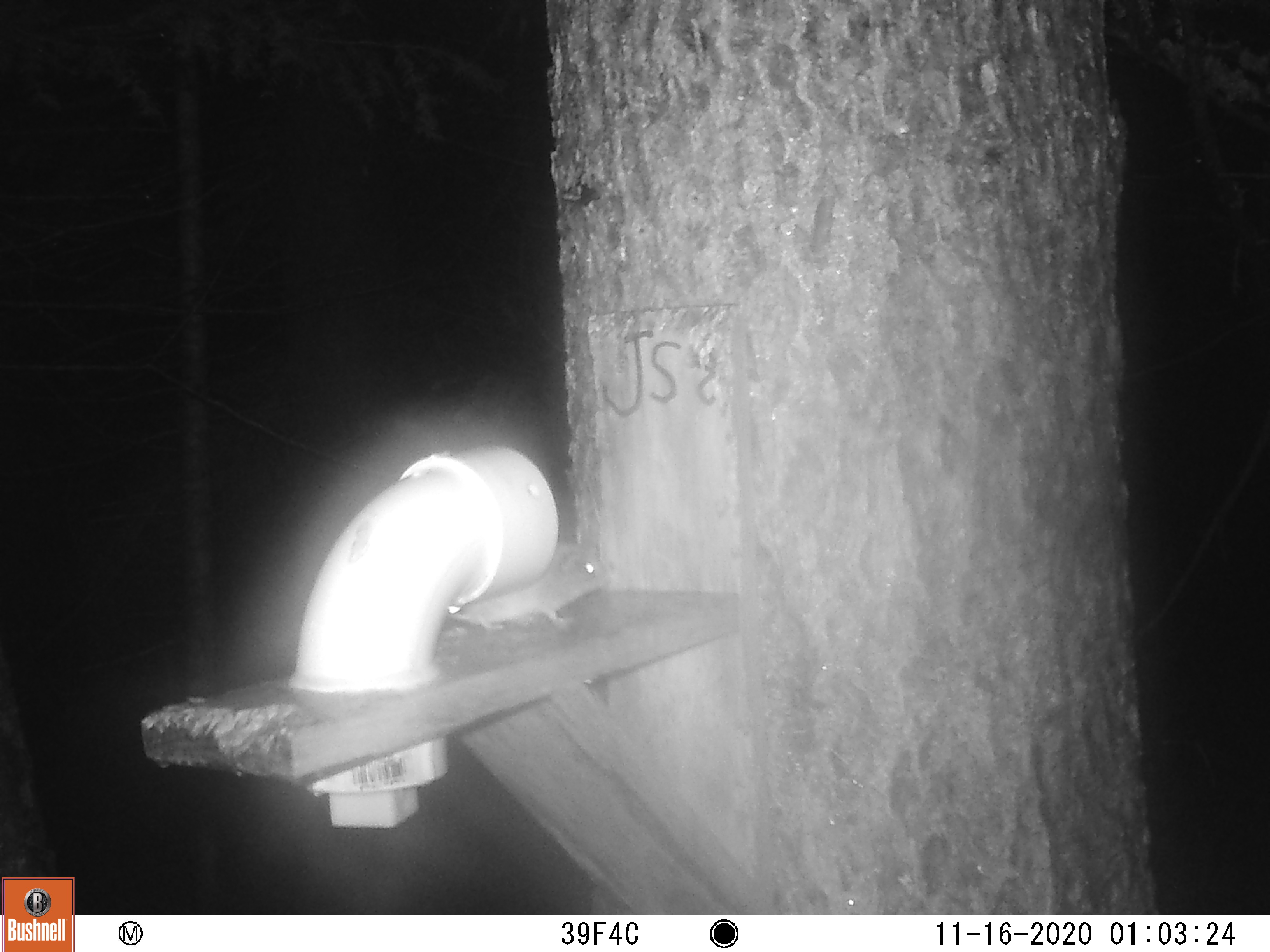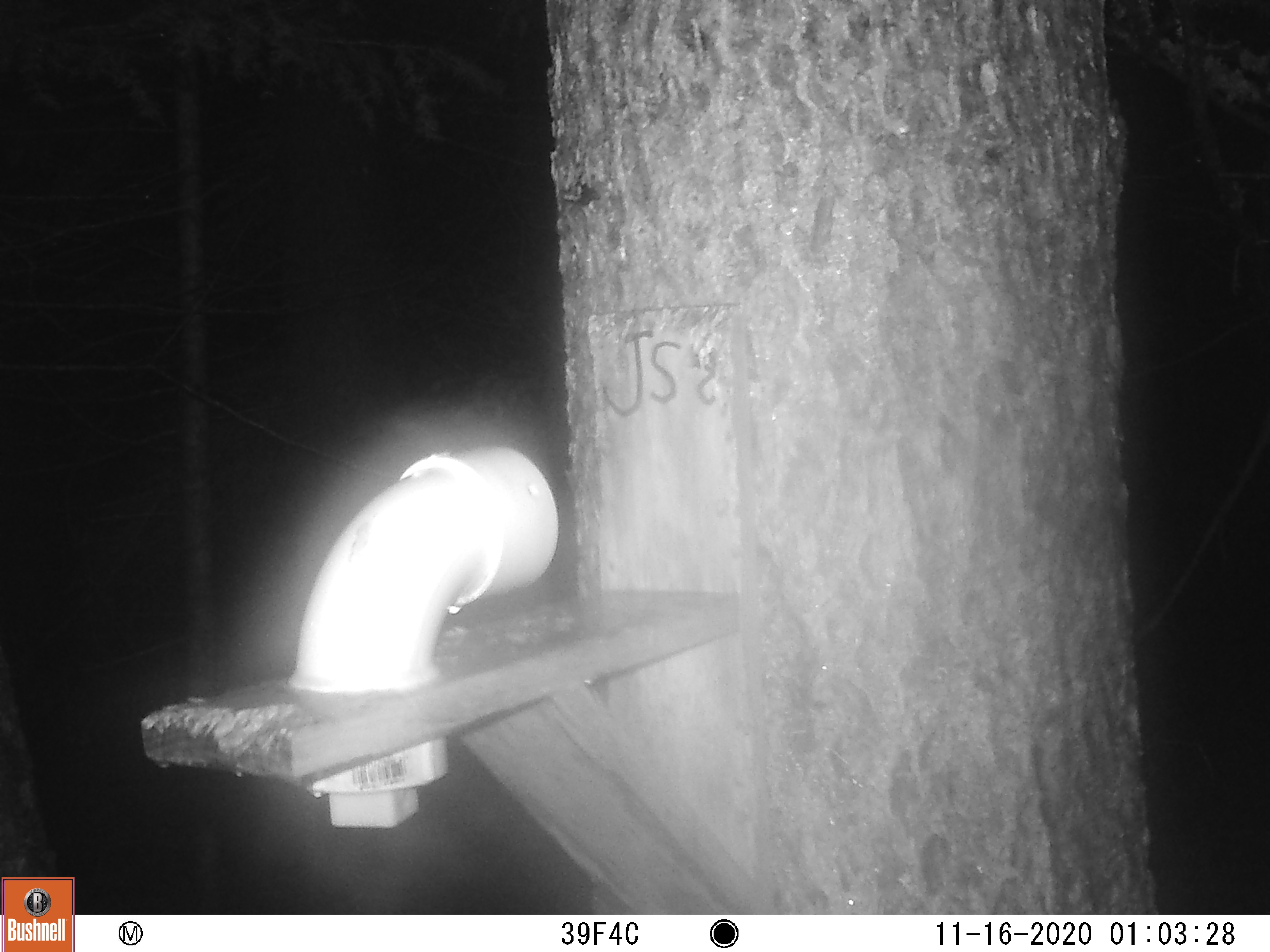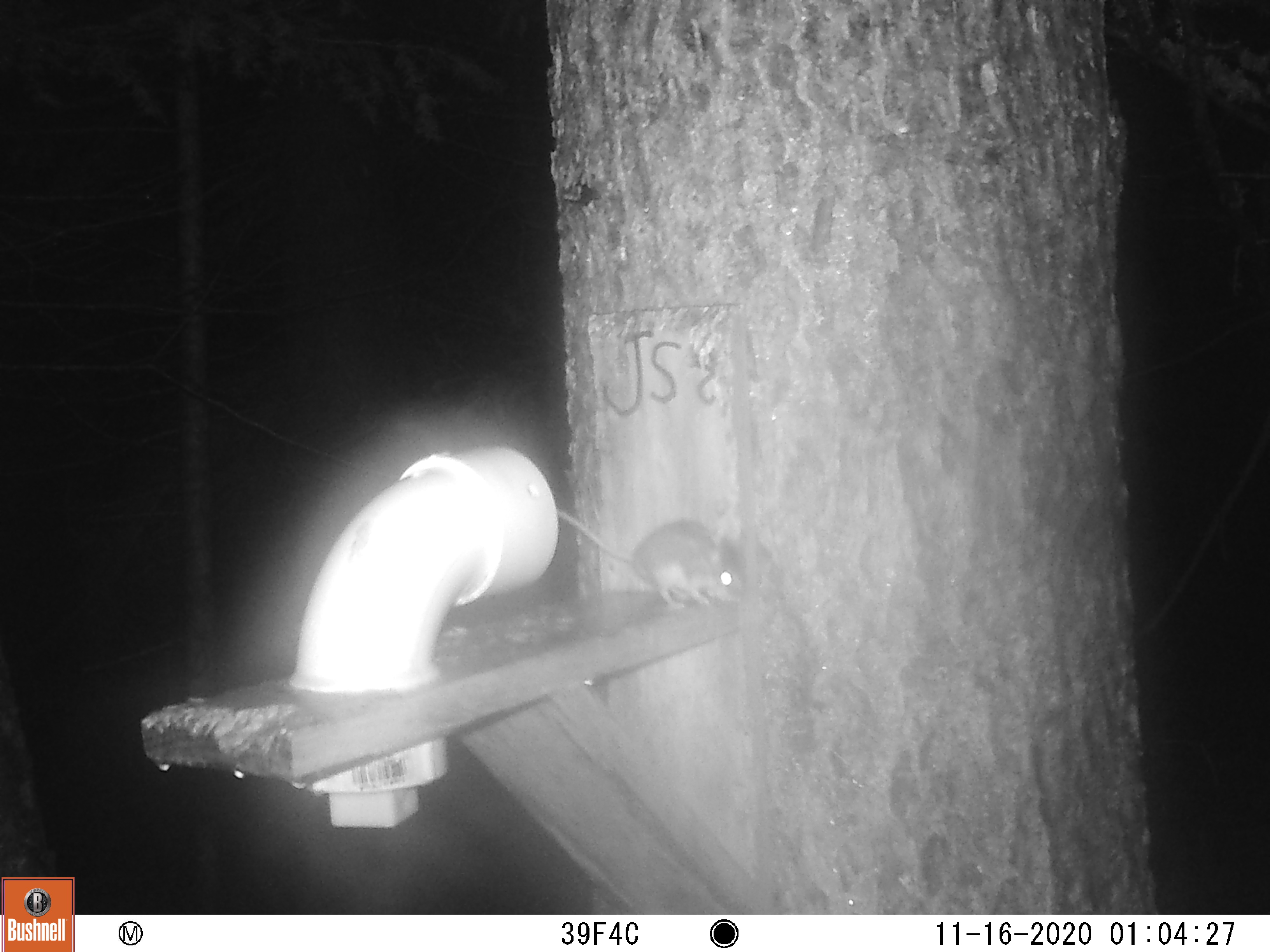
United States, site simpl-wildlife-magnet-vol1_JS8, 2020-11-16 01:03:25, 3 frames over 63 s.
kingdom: Animalia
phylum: Chordata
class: Mammalia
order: Rodentia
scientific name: Rodentia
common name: mouse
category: mouse sp.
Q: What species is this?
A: Mouse sp. (mouse) (Rodentia).